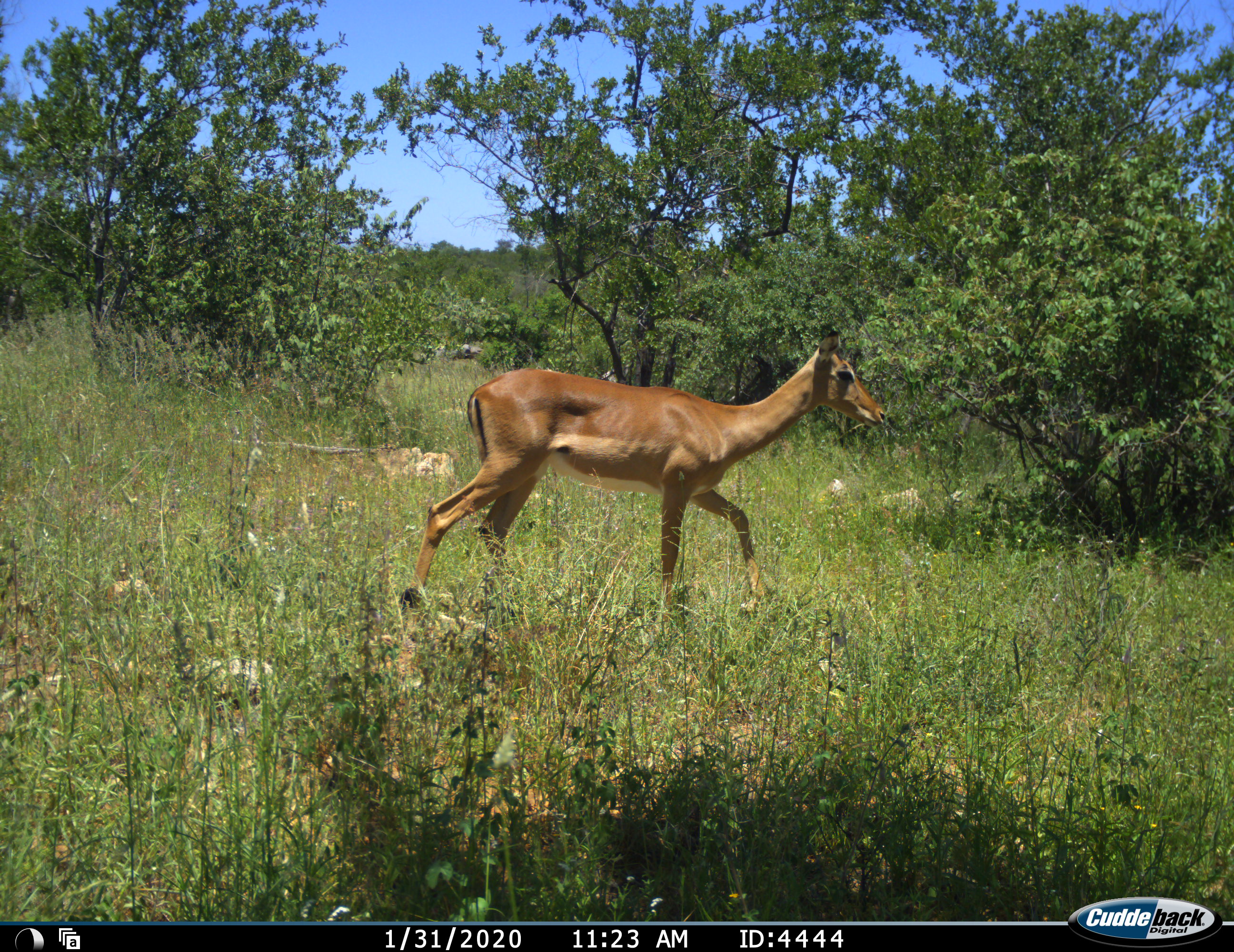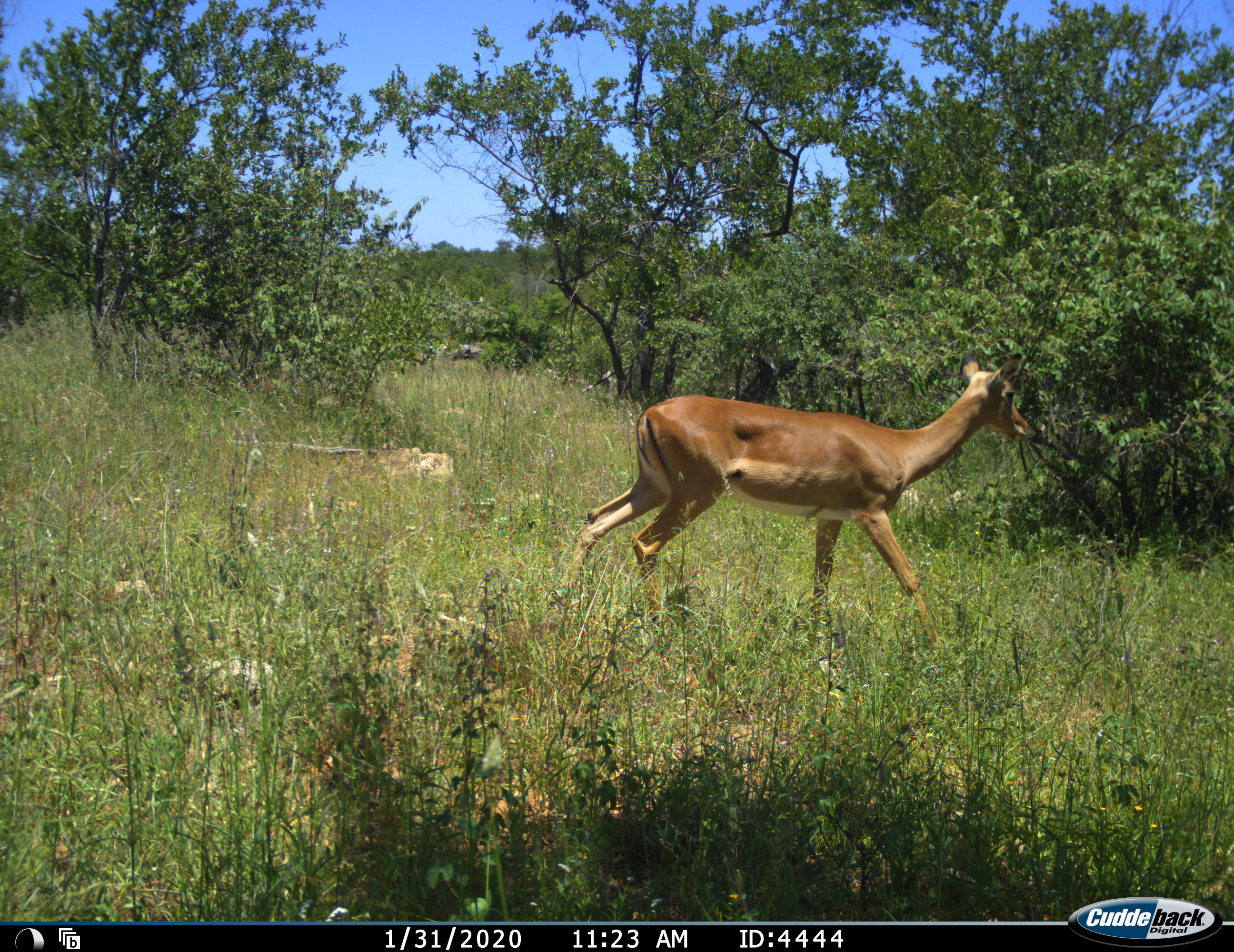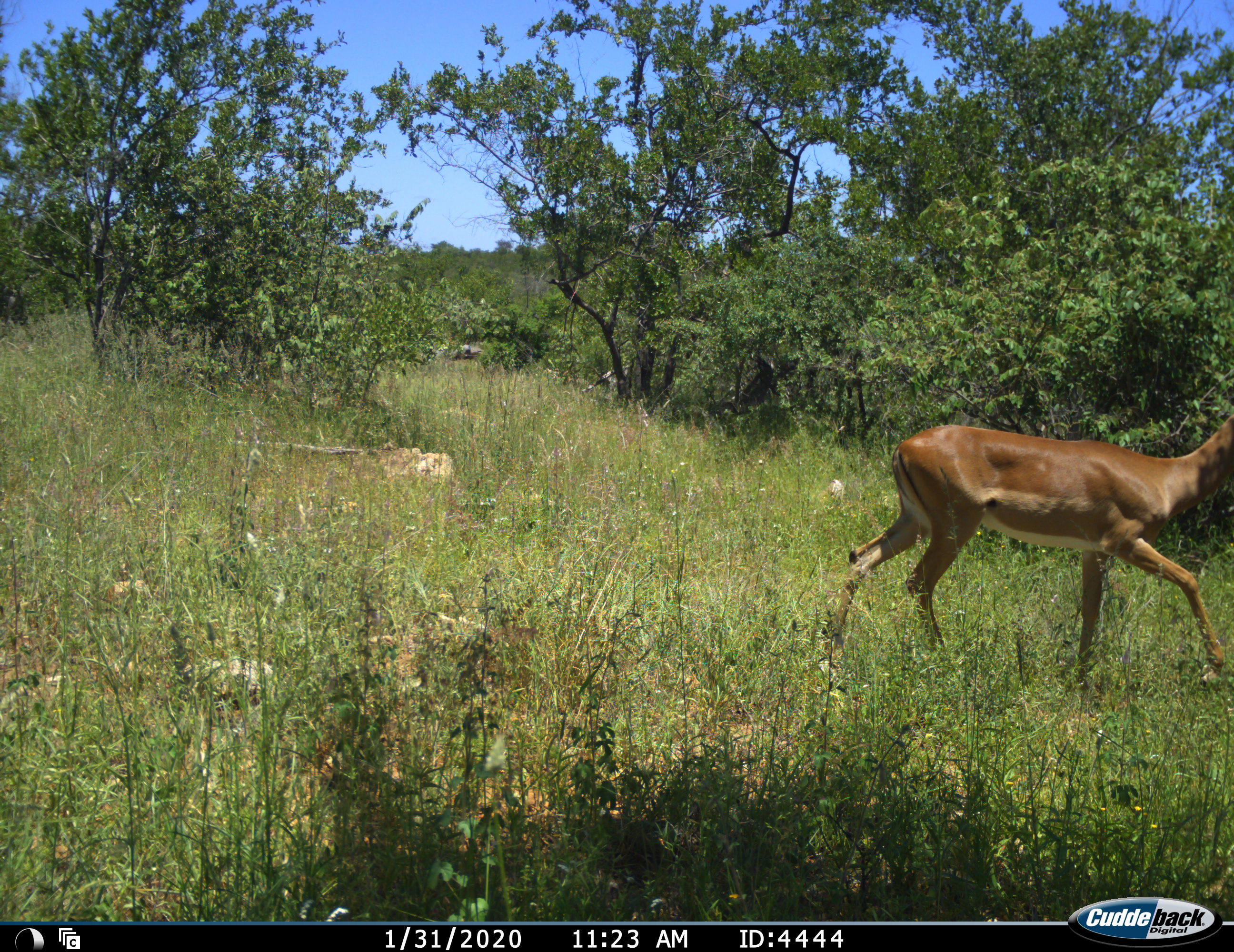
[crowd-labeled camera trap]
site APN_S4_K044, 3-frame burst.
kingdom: Animalia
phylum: Chordata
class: Mammalia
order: Artiodactyla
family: Bovidae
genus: Aepyceros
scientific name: Aepyceros melampus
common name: impala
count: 1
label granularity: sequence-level